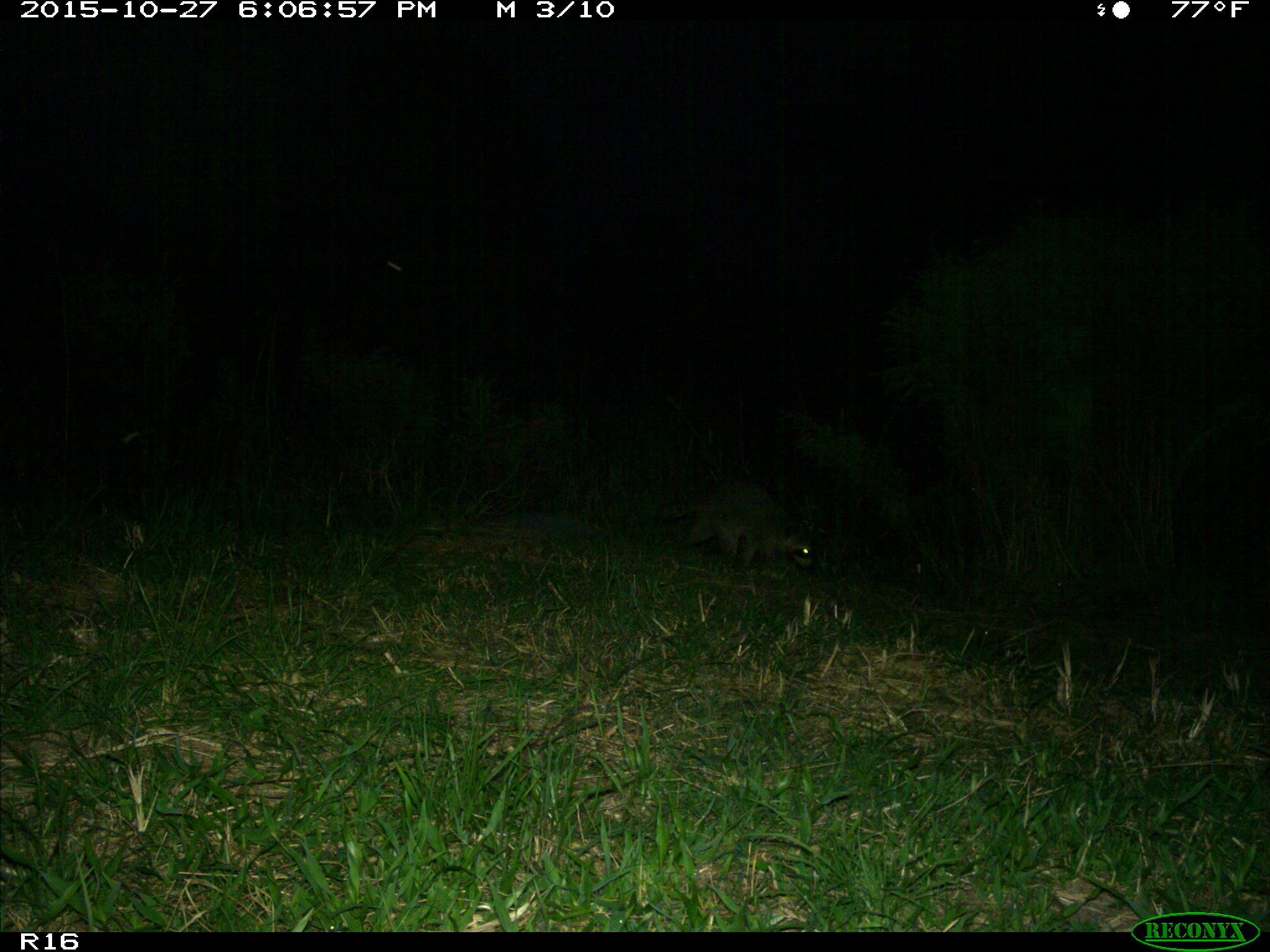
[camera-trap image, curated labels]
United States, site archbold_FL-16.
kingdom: Animalia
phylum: Chordata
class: Mammalia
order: Carnivora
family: Procyonidae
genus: Procyon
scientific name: Procyon lotor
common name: common raccoon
Procyon lotor (common raccoon).